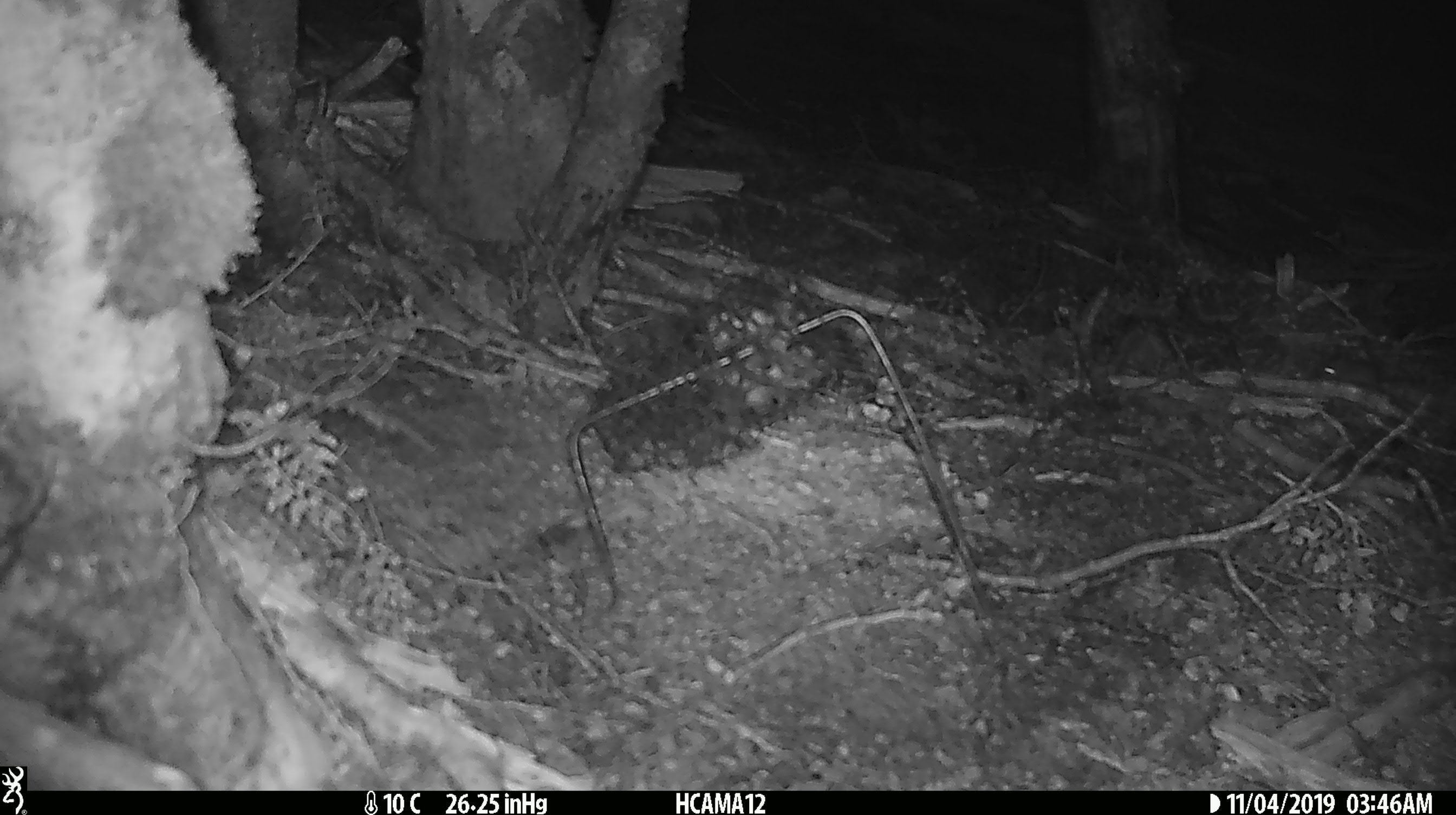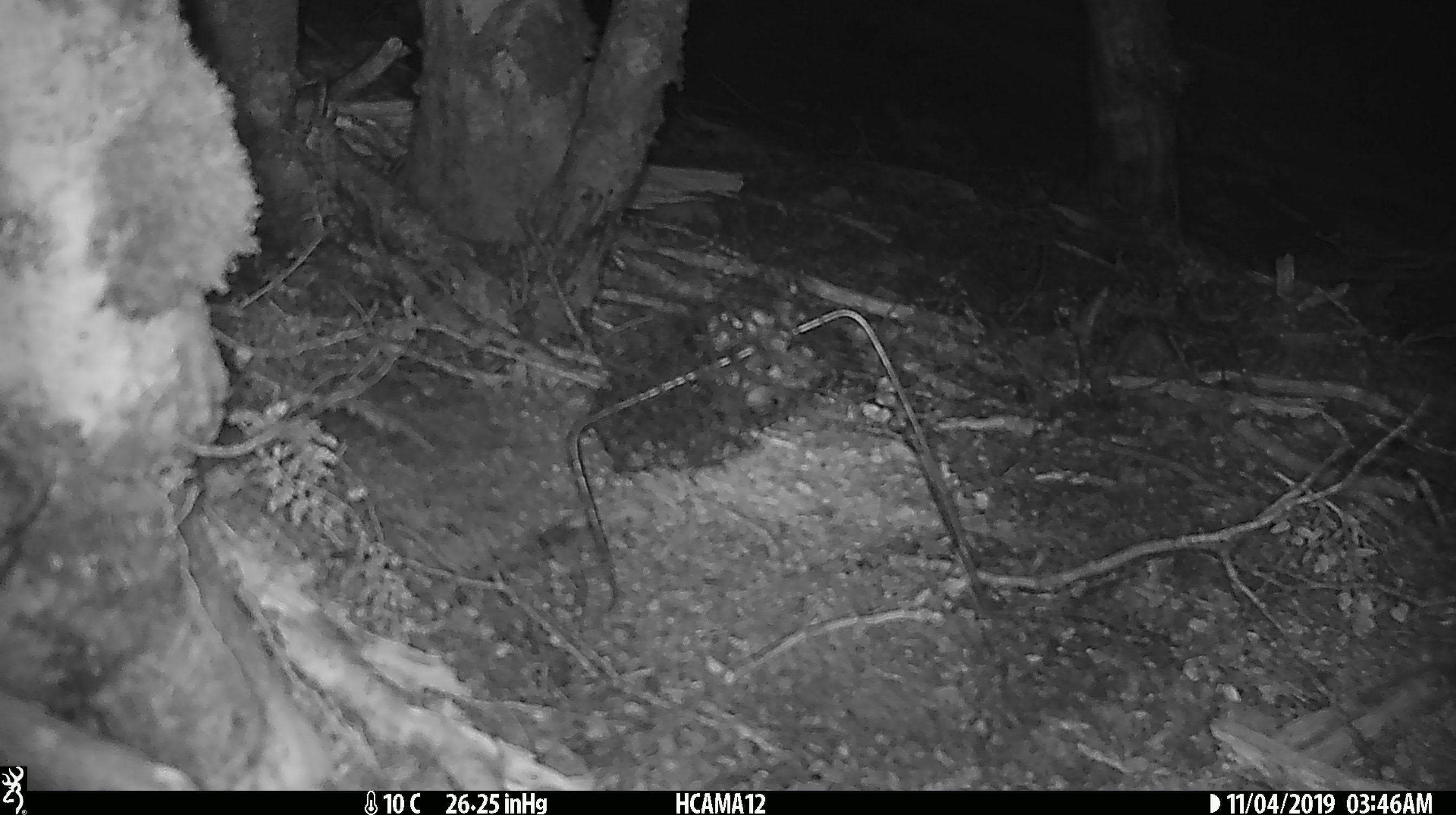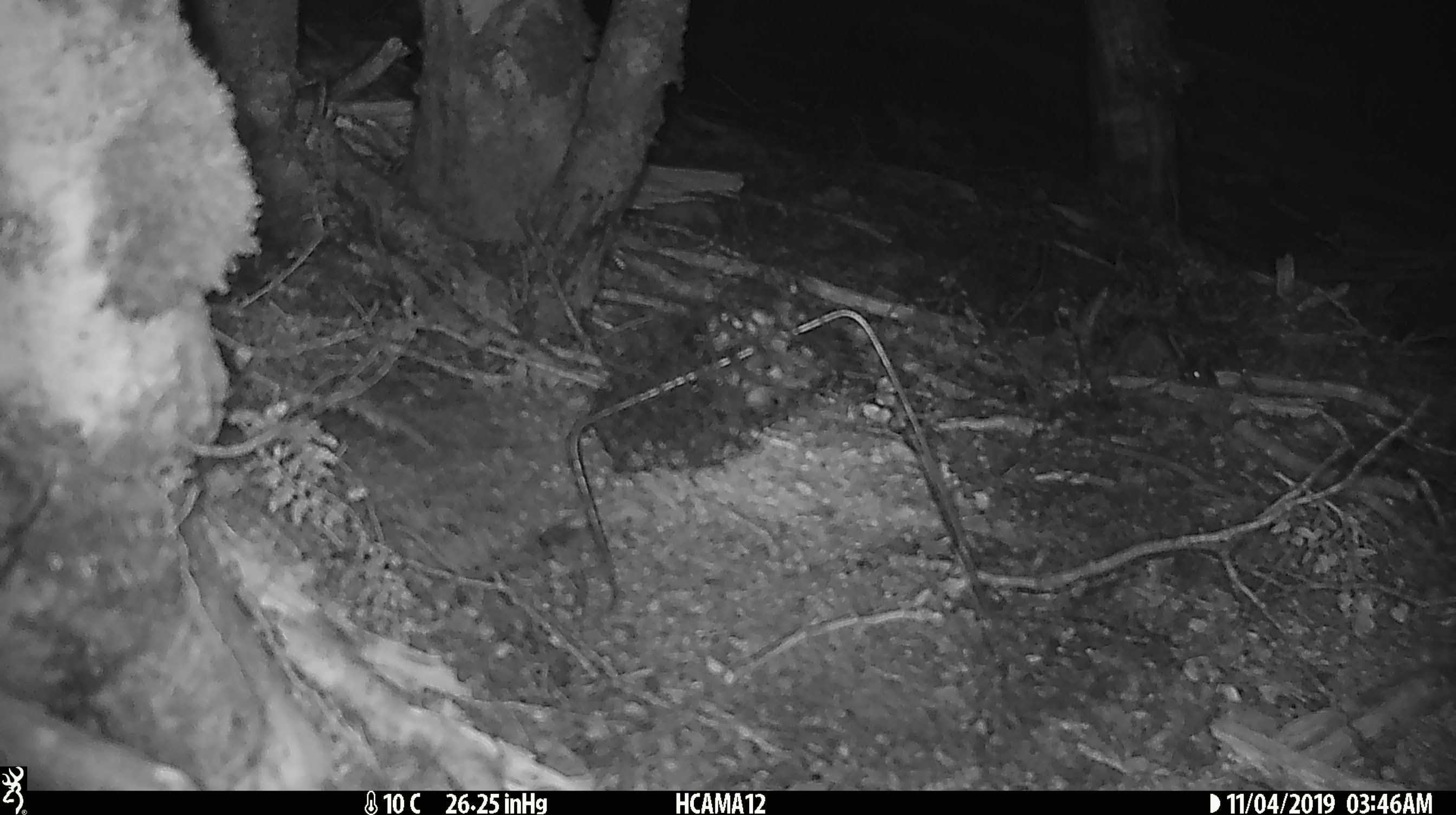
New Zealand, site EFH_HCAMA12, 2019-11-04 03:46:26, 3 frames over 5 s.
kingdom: Animalia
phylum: Chordata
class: Mammalia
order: Rodentia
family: Muridae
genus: Mus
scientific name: Mus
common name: mouse